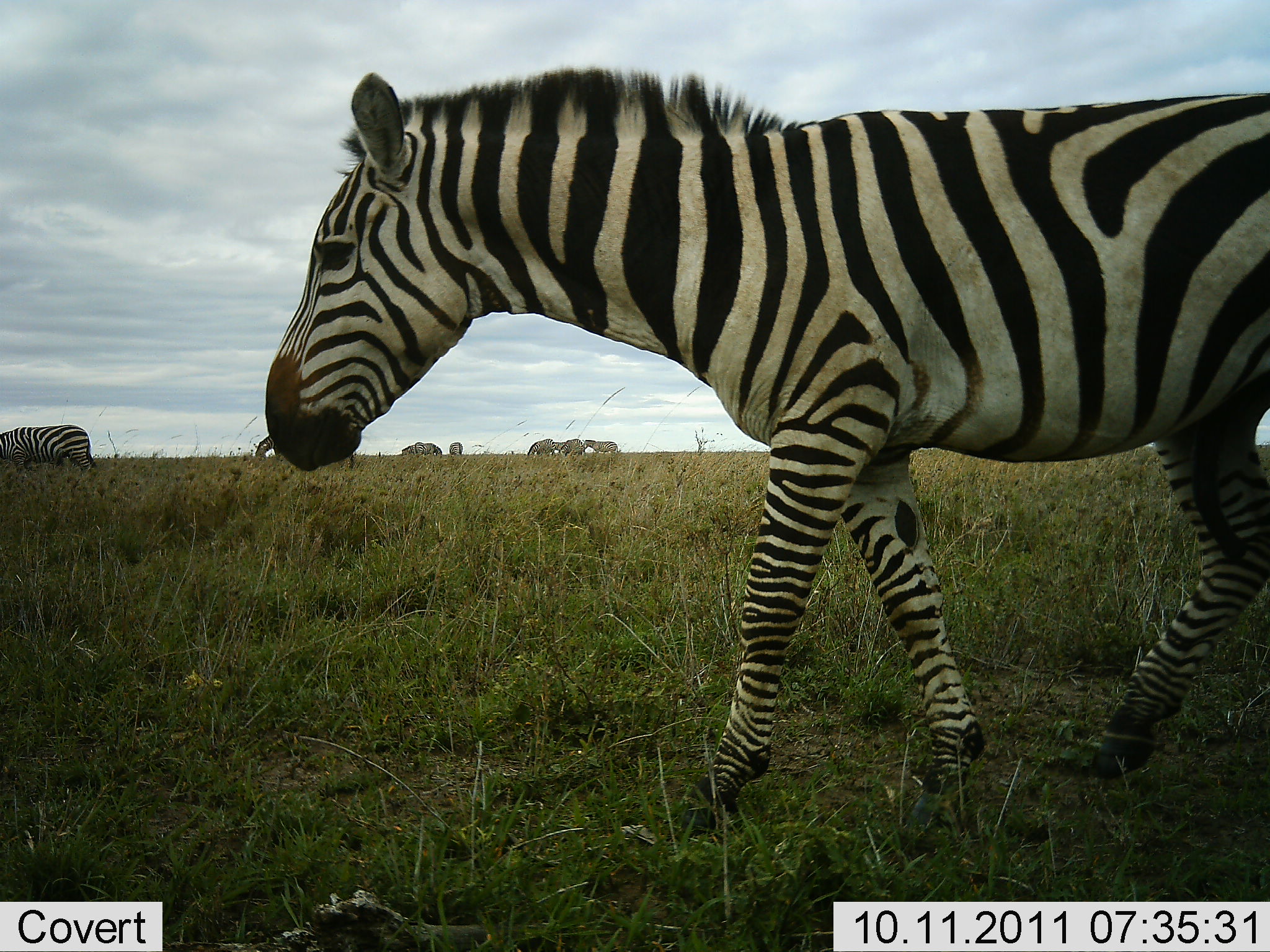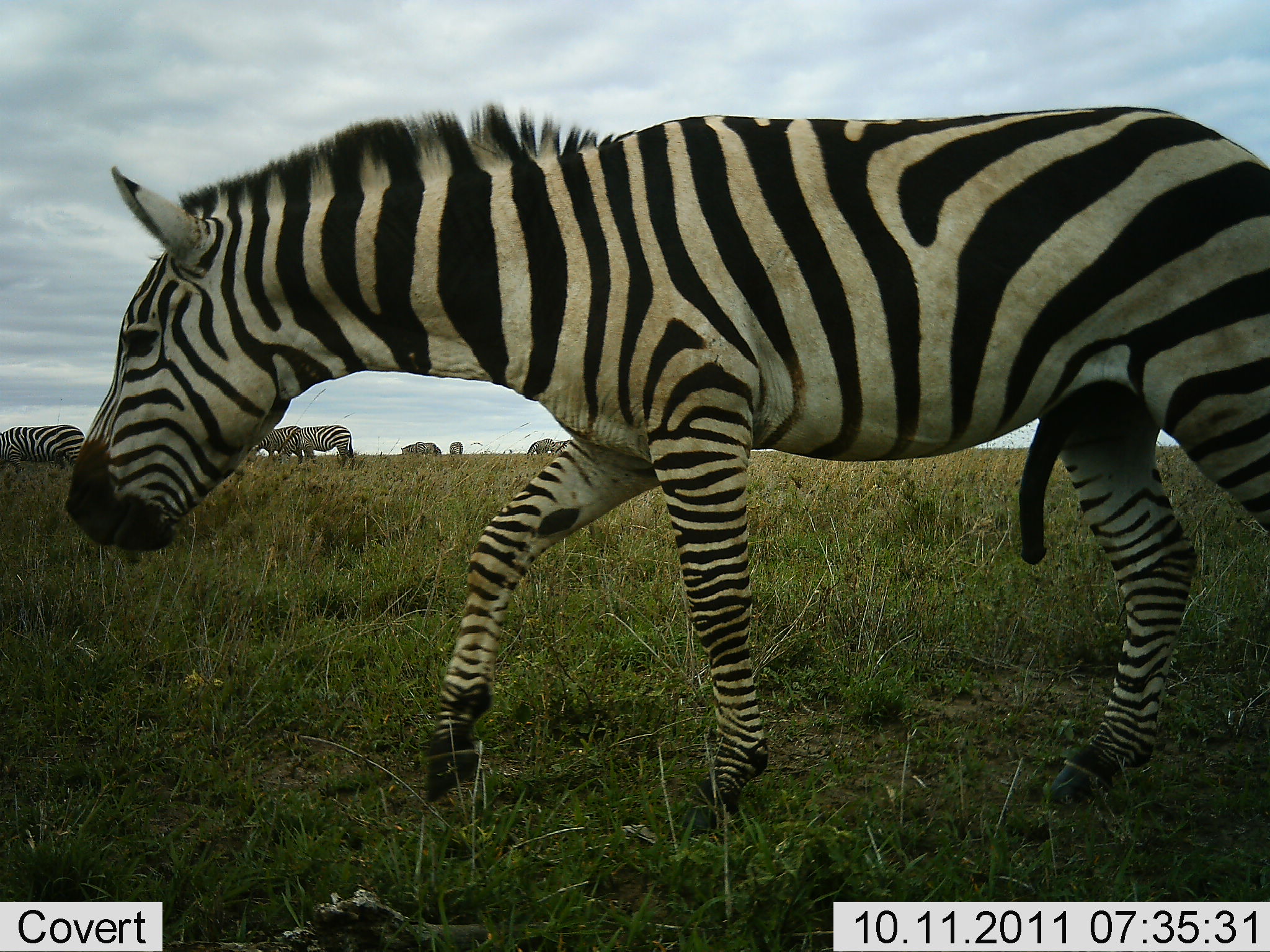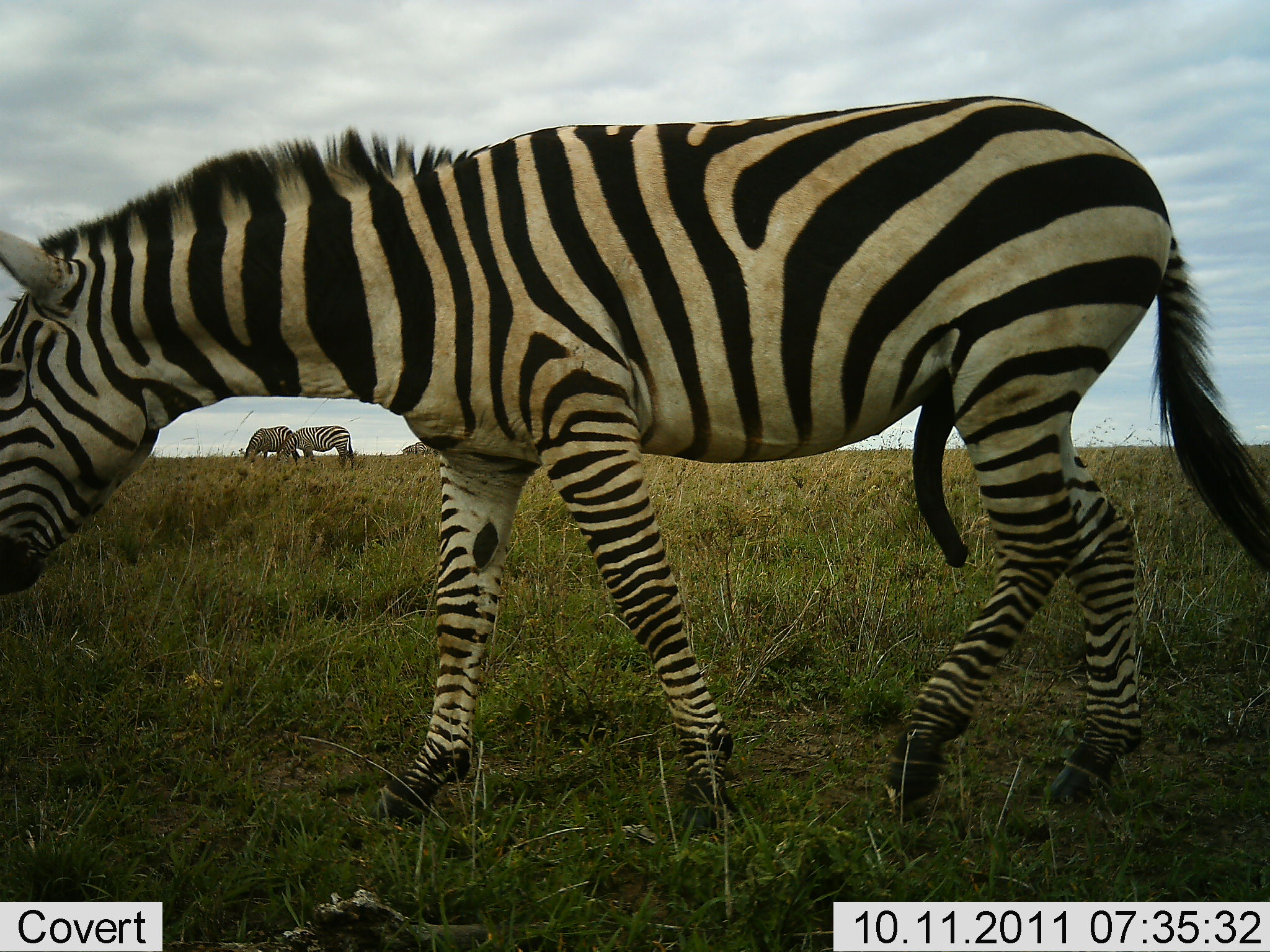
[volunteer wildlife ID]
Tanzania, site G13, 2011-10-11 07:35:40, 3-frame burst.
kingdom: Animalia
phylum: Chordata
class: Mammalia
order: Perissodactyla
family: Equidae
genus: Equus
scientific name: Equus quagga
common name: plains zebra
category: zebra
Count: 9.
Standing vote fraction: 35%.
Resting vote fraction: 0%.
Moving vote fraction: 76%.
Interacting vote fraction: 12%.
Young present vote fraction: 0%.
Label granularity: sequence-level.